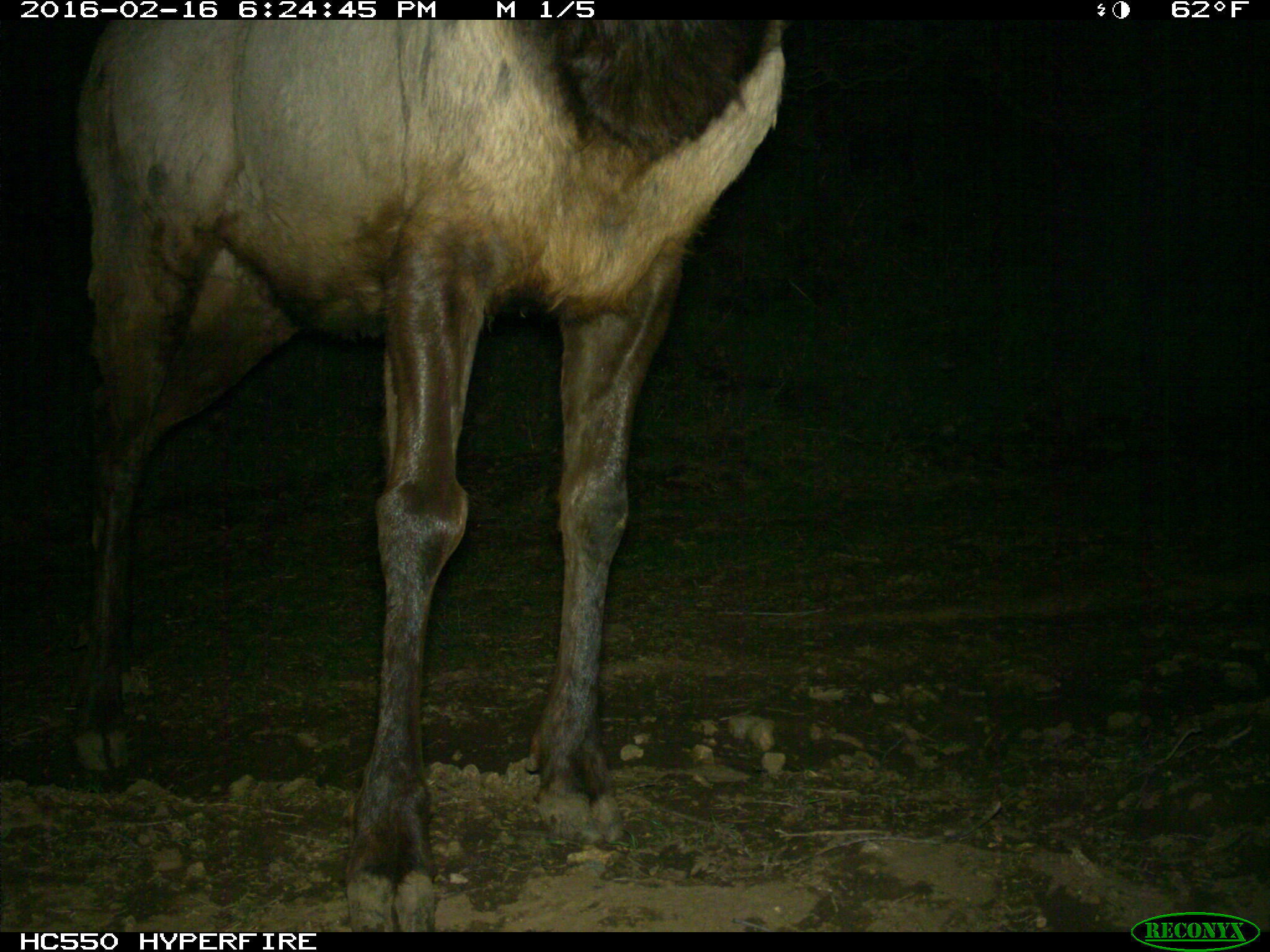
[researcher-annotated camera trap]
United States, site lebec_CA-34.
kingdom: Animalia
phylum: Chordata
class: Mammalia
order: Artiodactyla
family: Cervidae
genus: Cervus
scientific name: Cervus canadensis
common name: elk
Cervus canadensis (elk).